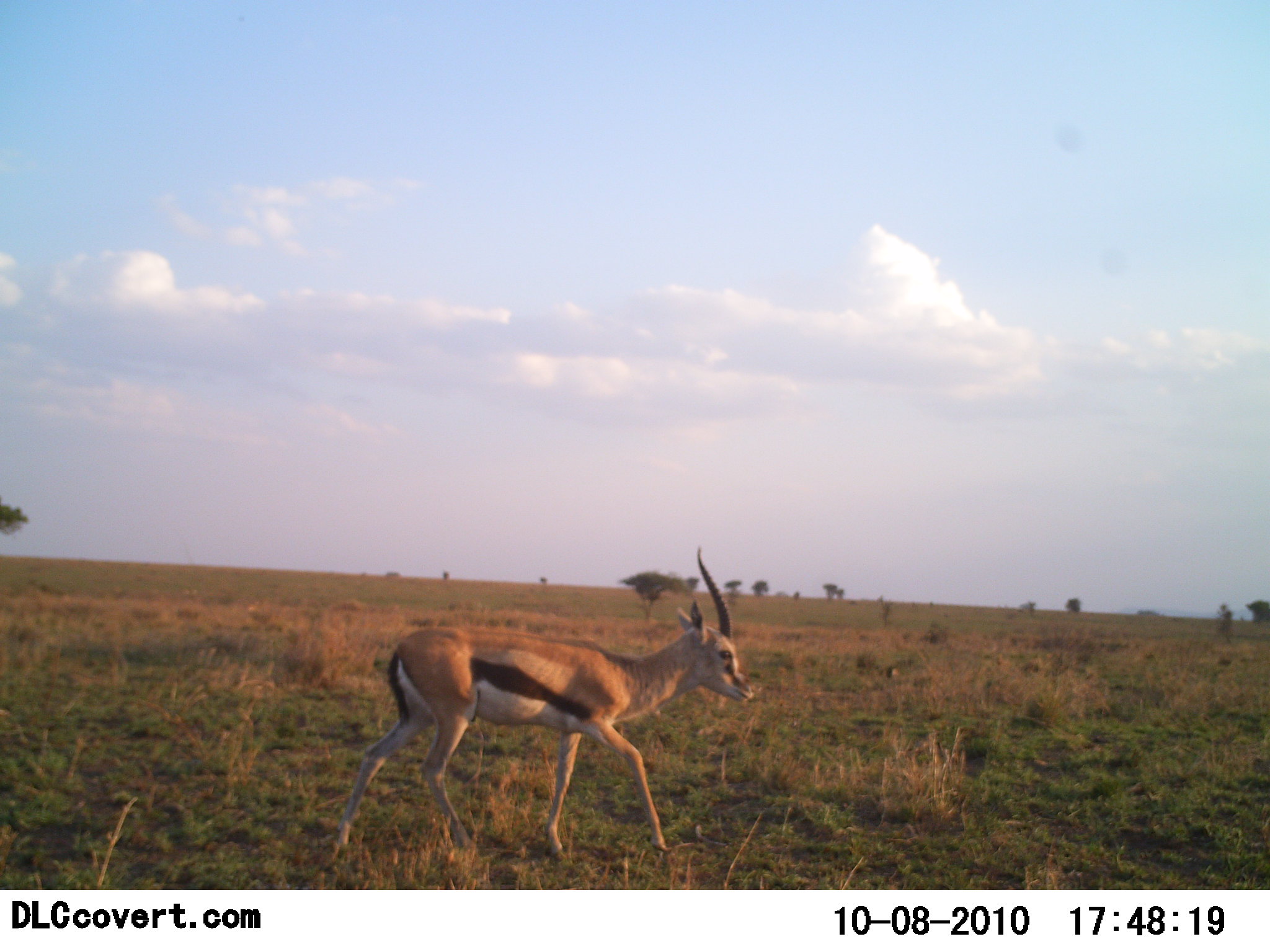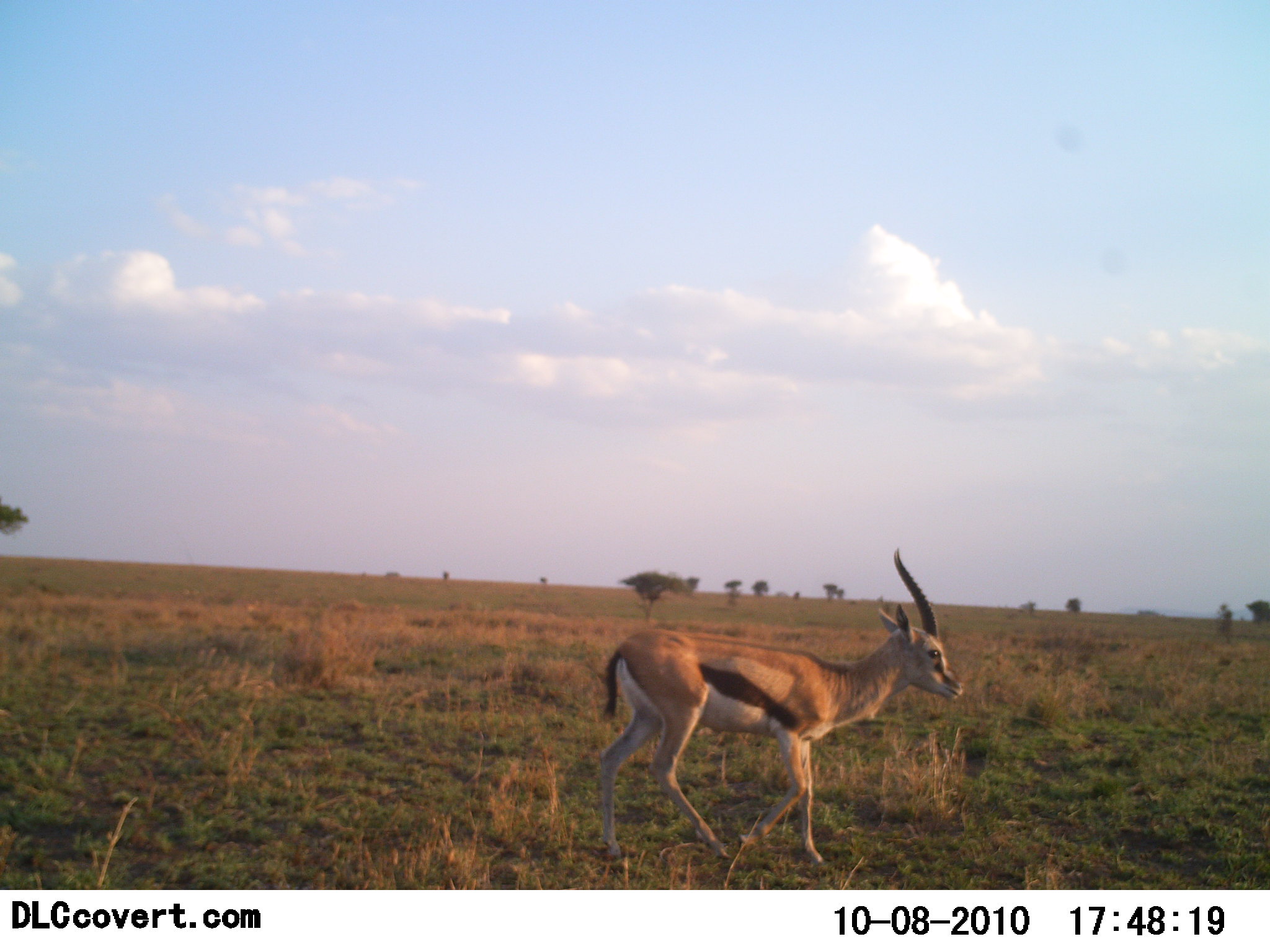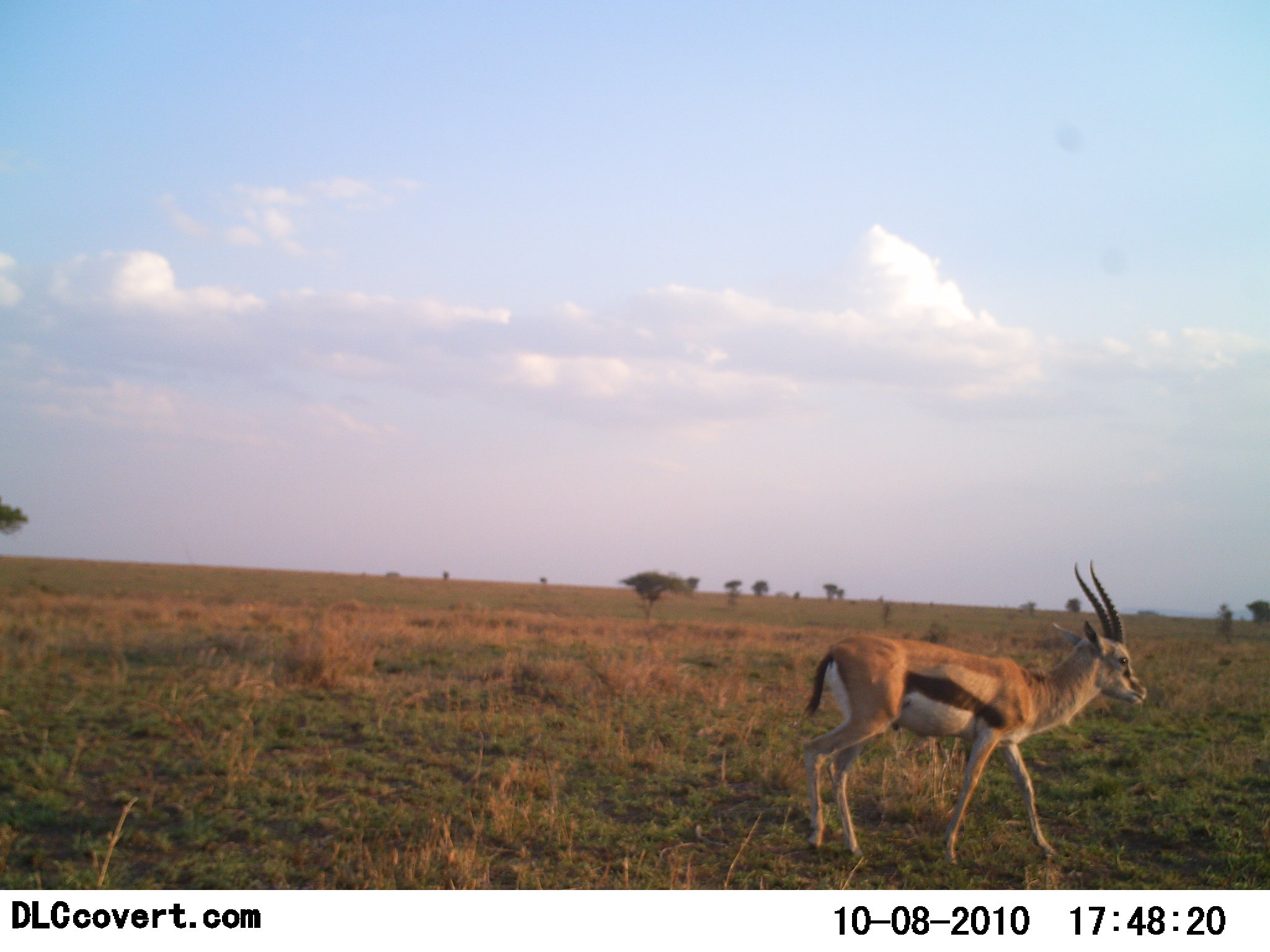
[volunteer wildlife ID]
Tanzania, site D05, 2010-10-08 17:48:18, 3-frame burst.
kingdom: Animalia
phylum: Chordata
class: Mammalia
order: Artiodactyla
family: Bovidae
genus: Eudorcas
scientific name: Eudorcas thomsonii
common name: thomson's gazelle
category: gazellethomsons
Gazellethomsons (thomson's gazelle) (Eudorcas thomsonii), count 1. Behavior (volunteer vote fractions): standing 0%, resting 0%, moving 100%, interacting 0%. Young present (vote fraction): 0%. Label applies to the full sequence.